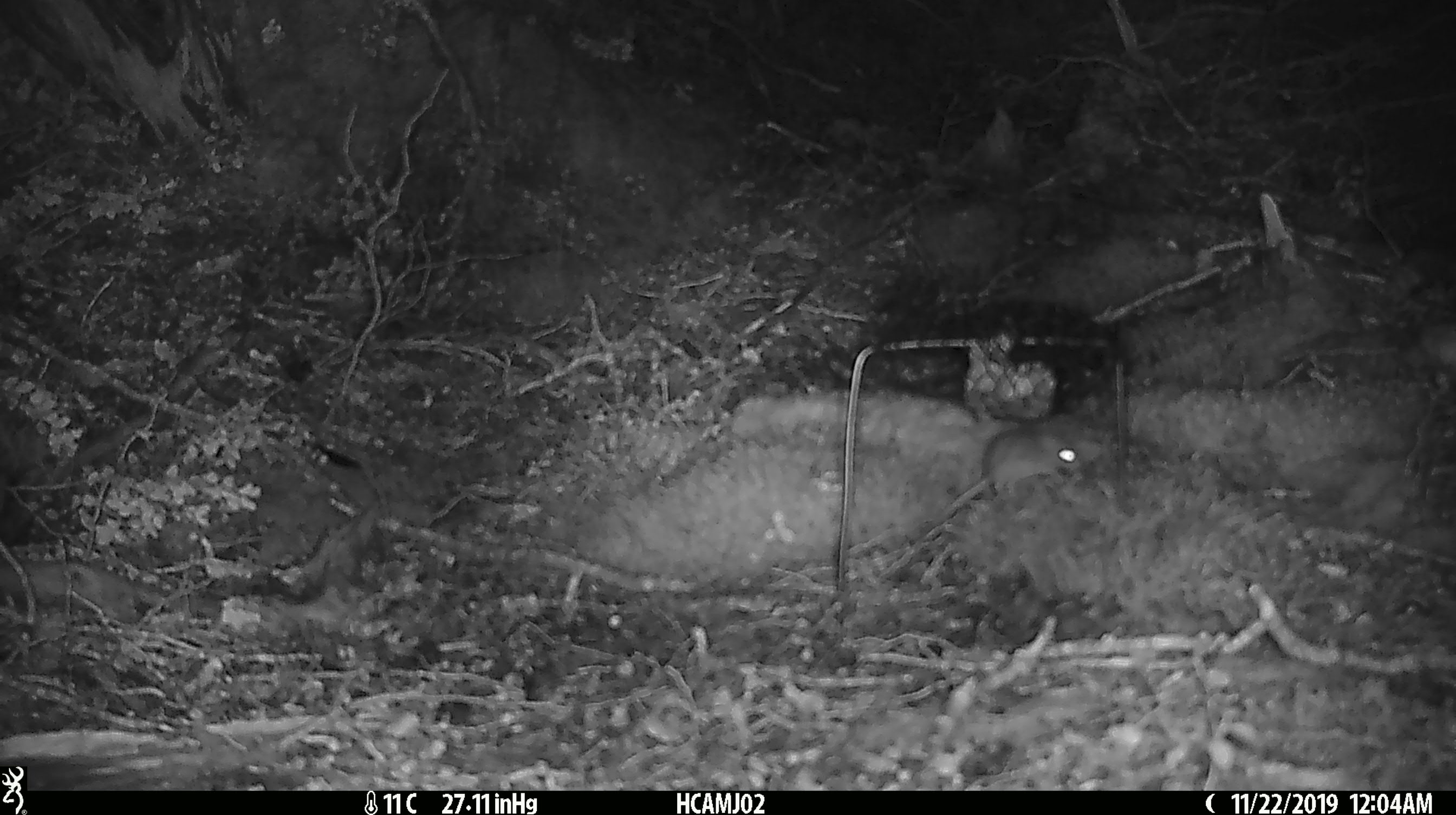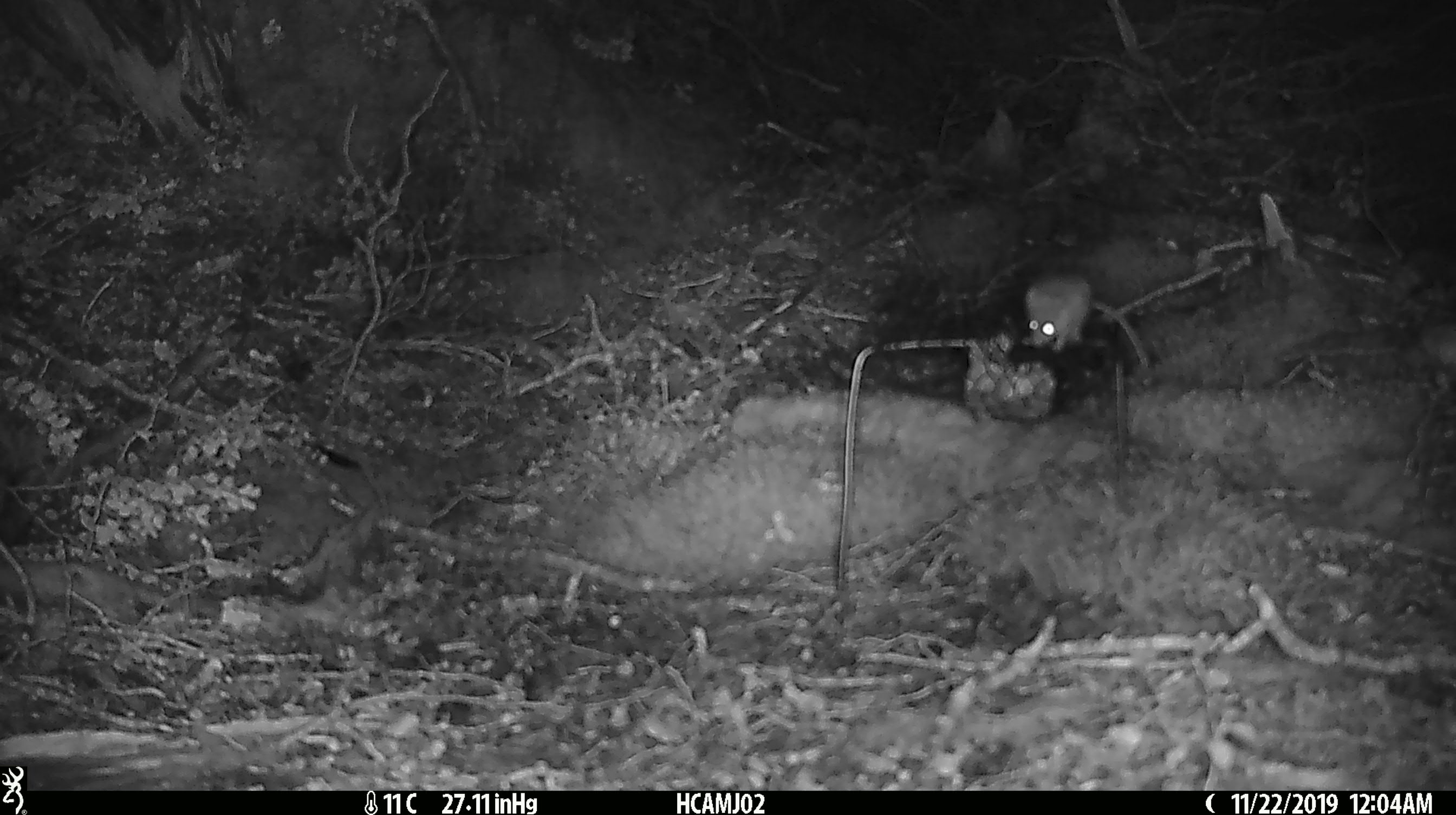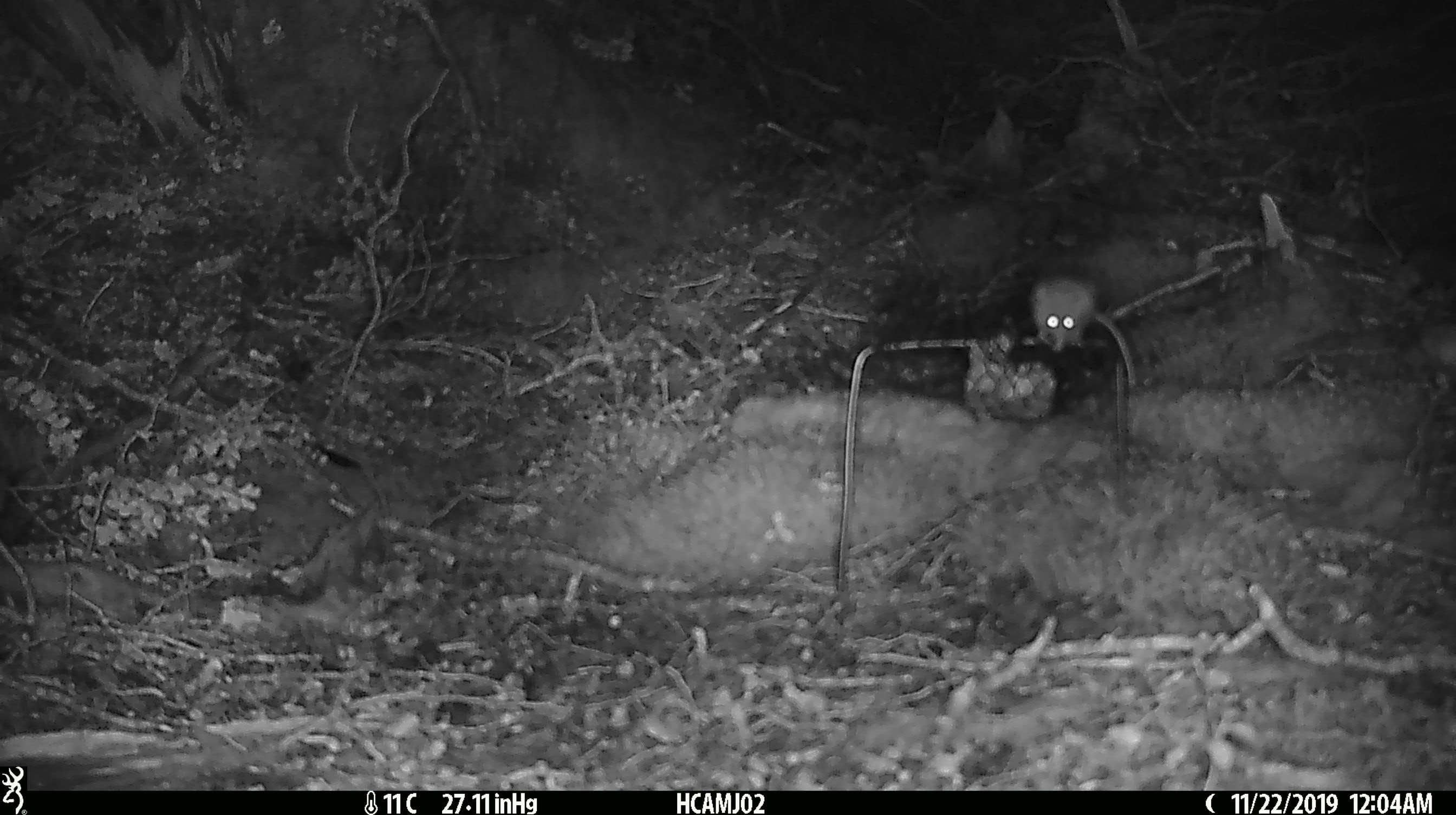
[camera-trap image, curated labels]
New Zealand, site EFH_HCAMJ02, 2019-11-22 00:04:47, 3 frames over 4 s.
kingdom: Animalia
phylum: Chordata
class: Mammalia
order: Rodentia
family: Muridae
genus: Mus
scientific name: Mus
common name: mouse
Mouse (Mus).